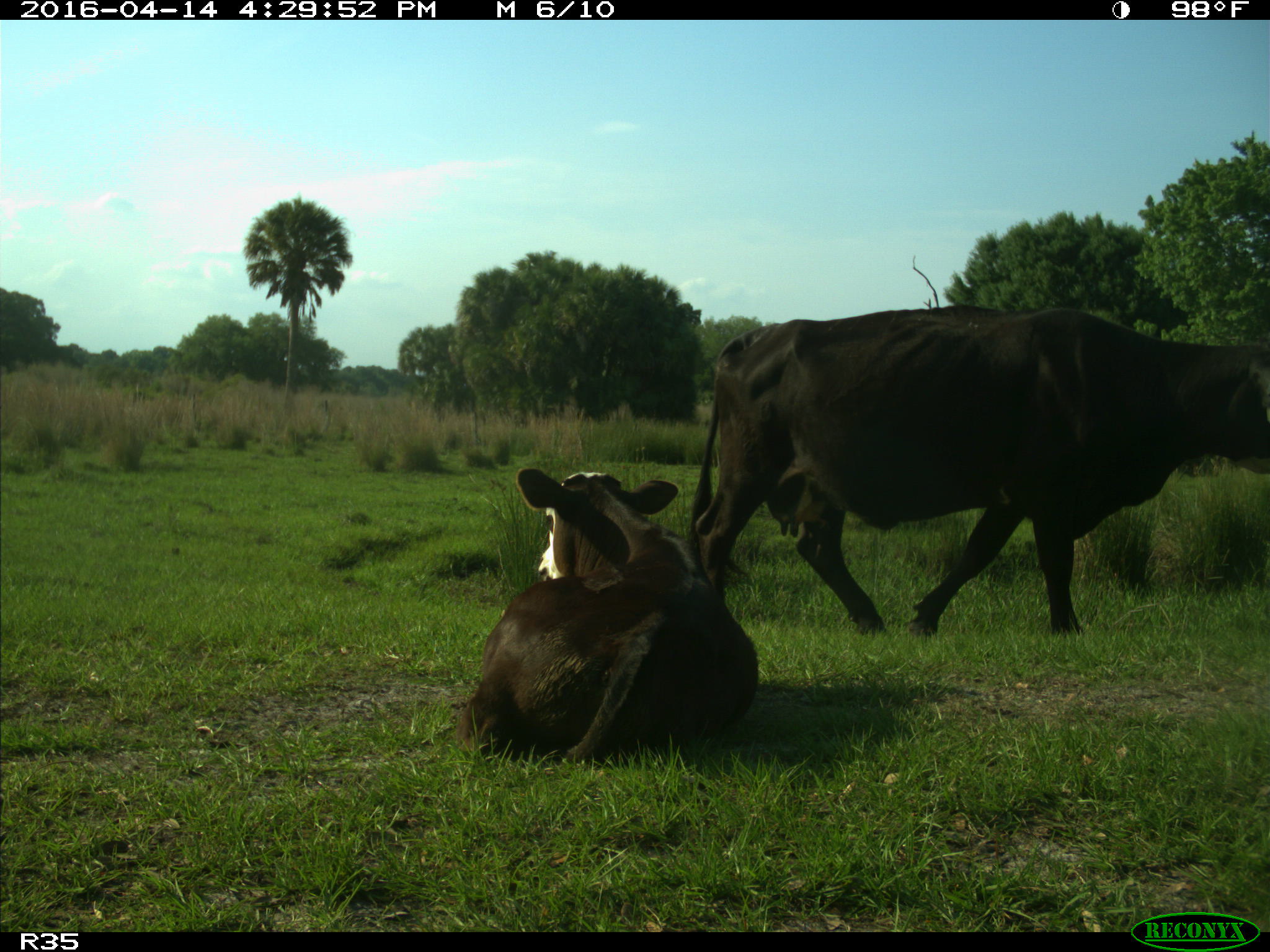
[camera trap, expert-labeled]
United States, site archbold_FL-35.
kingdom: Animalia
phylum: Chordata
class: Mammalia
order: Artiodactyla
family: Bovidae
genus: Bos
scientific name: Bos taurus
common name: domestic cow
Bos taurus (domestic cow).